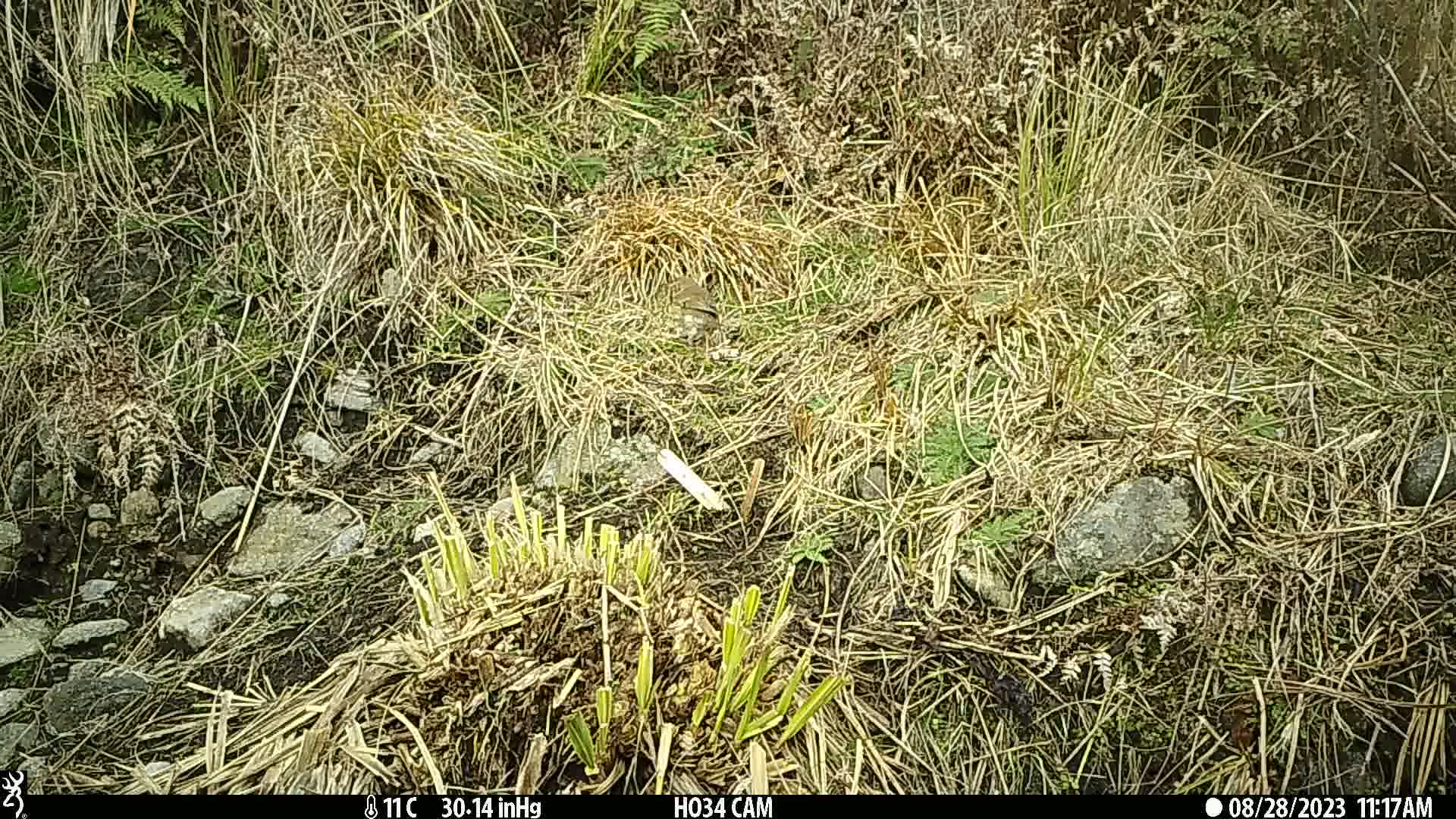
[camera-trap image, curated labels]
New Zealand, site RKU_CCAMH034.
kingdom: Animalia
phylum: Chordata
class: Aves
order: Passeriformes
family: Turdidae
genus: Turdus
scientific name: Turdus philomelos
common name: song thrush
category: thrush